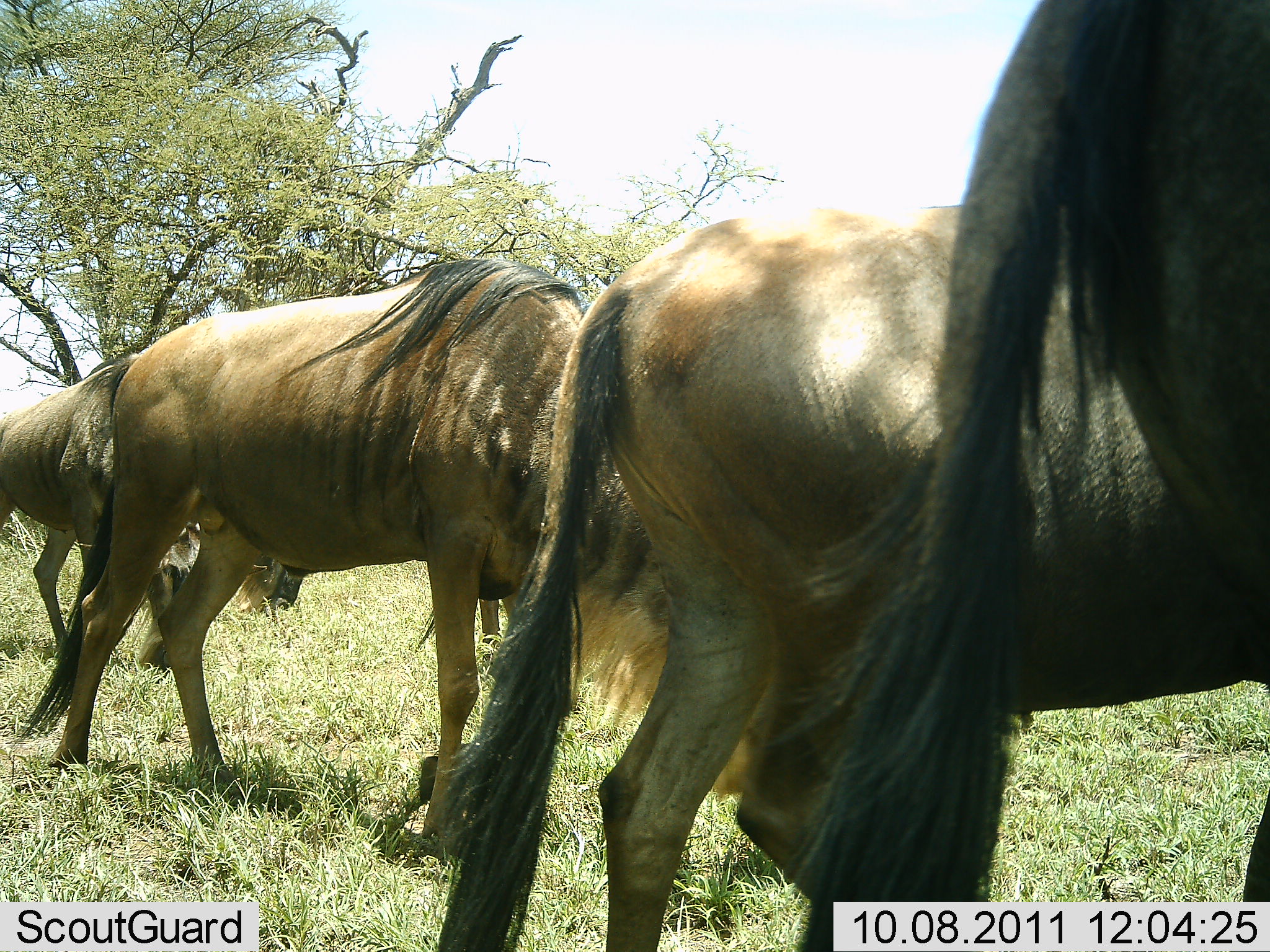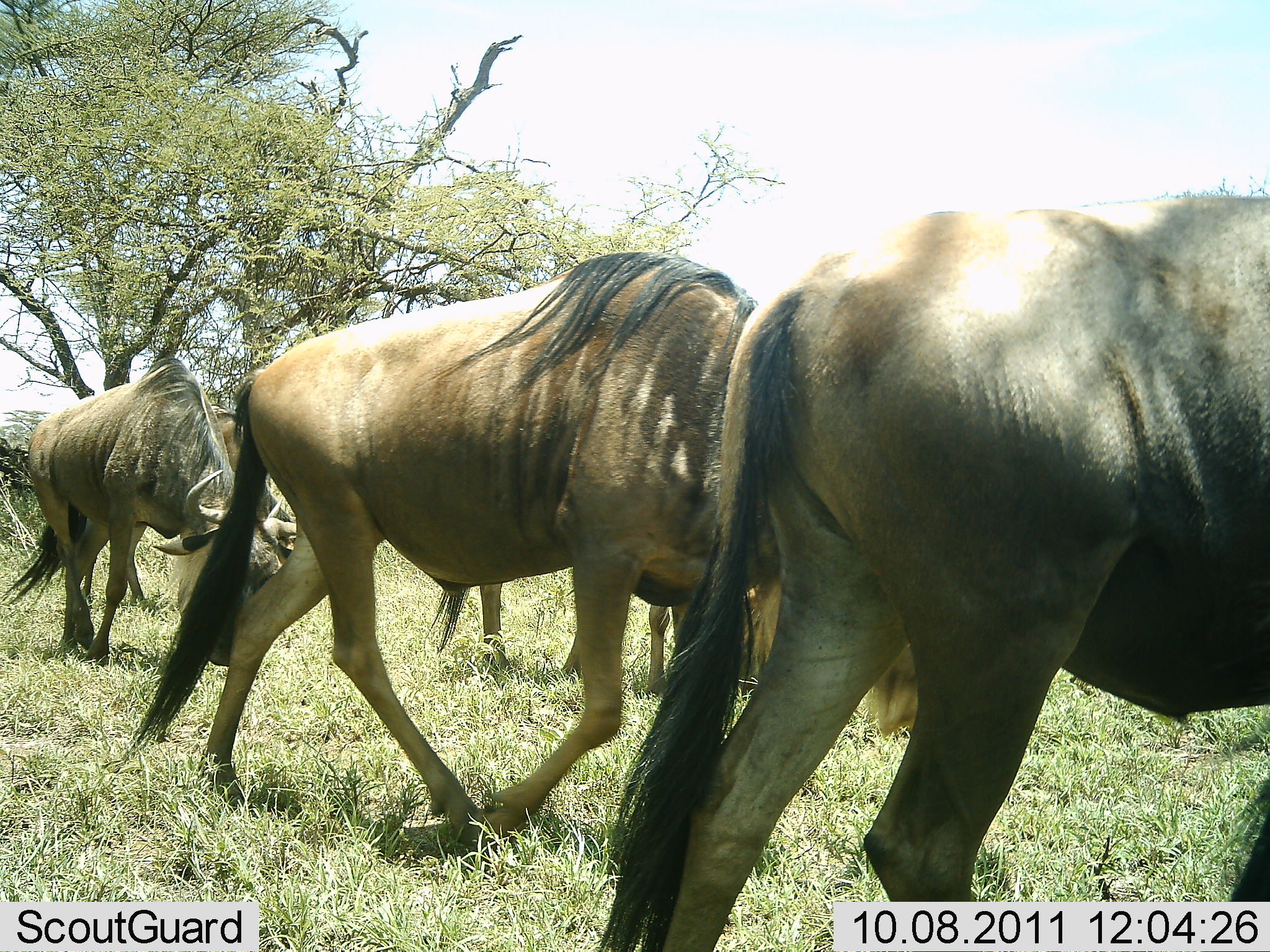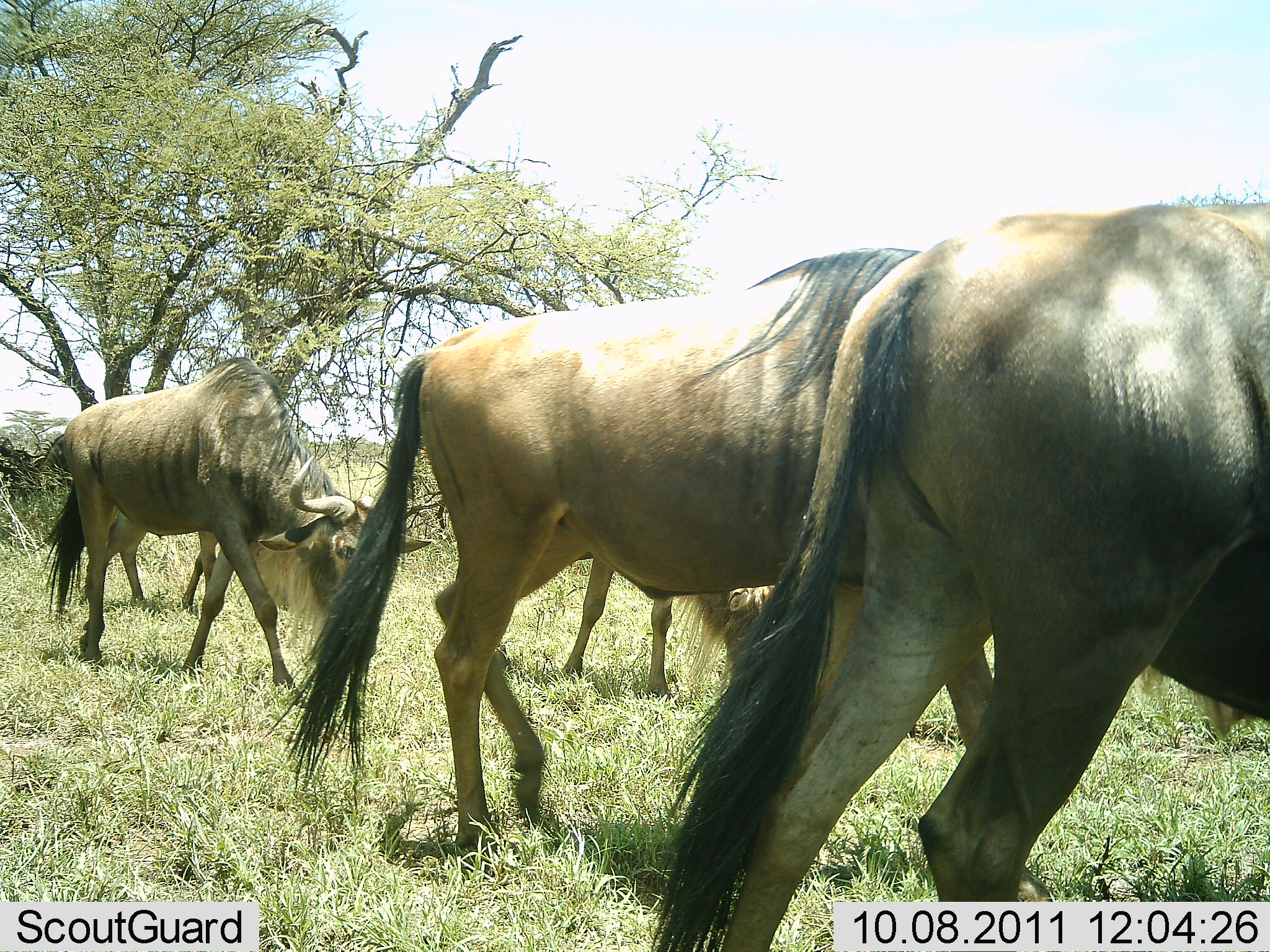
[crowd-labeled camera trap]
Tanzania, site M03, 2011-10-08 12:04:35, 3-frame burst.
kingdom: Animalia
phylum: Chordata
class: Mammalia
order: Artiodactyla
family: Bovidae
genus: Connochaetes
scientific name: Connochaetes taurinus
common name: blue wildebeest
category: wildebeest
Wildebeest (blue wildebeest) (Connochaetes taurinus), count 5. Behavior (volunteer vote fractions): standing 17%, resting 0%, moving 92%, interacting 0%. Young present (vote fraction): 0%. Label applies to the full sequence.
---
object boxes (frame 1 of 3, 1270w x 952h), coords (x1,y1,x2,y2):
animal: (433,202,1270,951); (786,0,1270,951); (18,254,750,800); (0,350,305,672)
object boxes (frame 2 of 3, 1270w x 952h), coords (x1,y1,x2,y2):
animal: (596,193,1270,952); (132,247,922,852); (2,357,299,668); (125,408,302,604); (478,580,688,698)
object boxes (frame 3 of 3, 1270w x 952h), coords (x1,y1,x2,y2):
animal: (654,199,1270,952); (272,246,996,852); (45,355,430,695); (565,537,774,703)